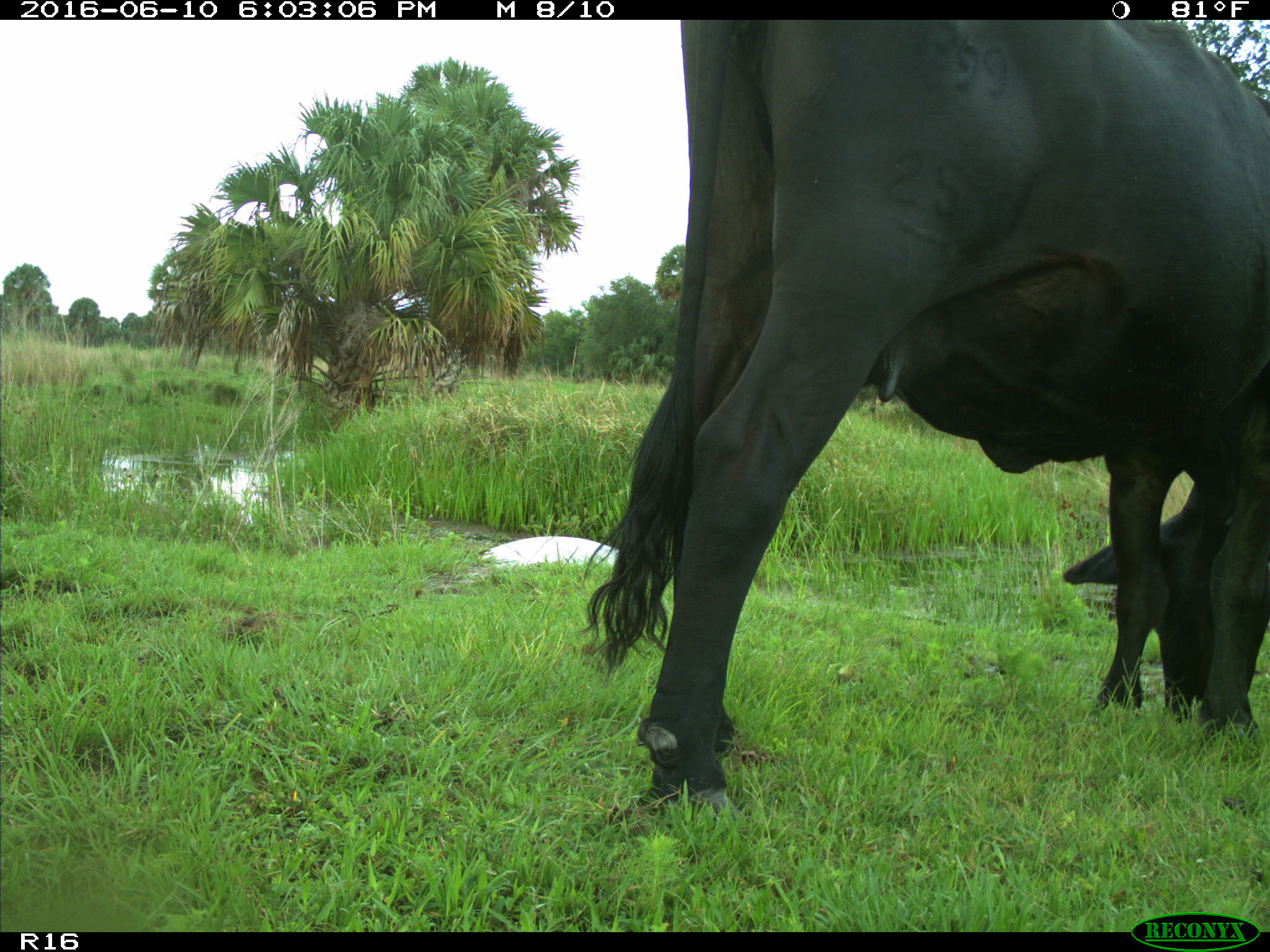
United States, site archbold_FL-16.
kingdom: Animalia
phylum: Chordata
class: Mammalia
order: Artiodactyla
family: Bovidae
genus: Bos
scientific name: Bos taurus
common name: domestic cow